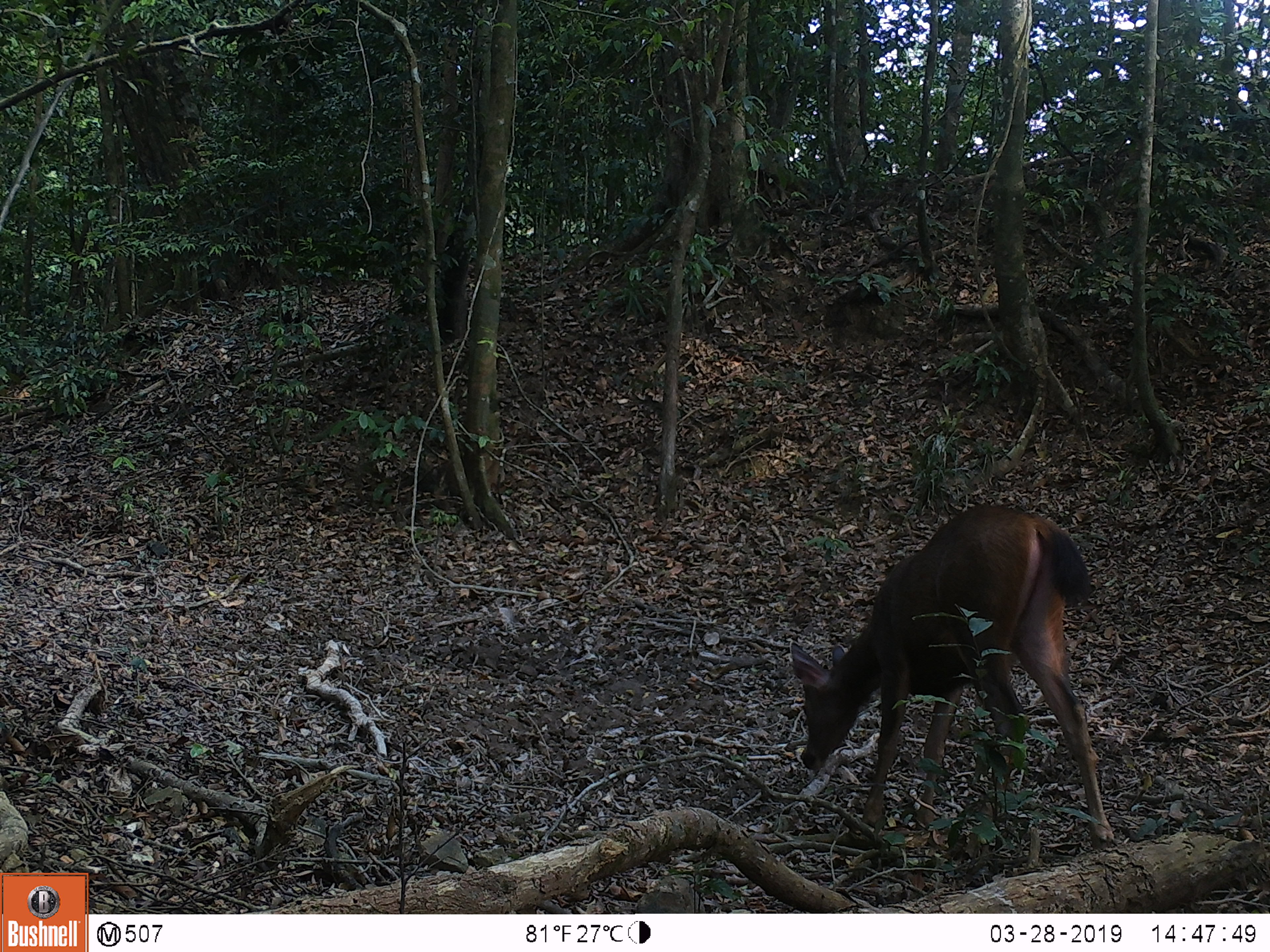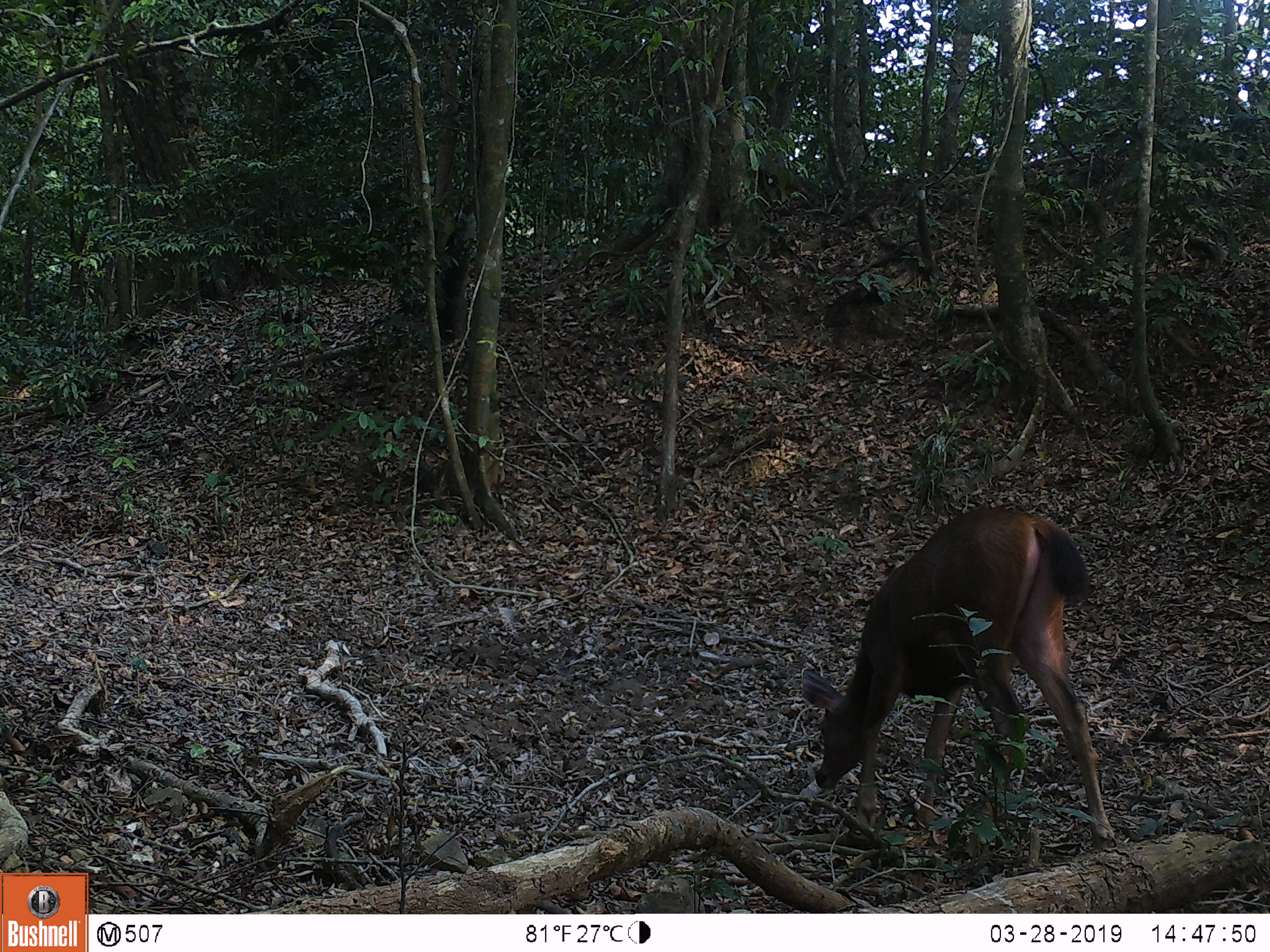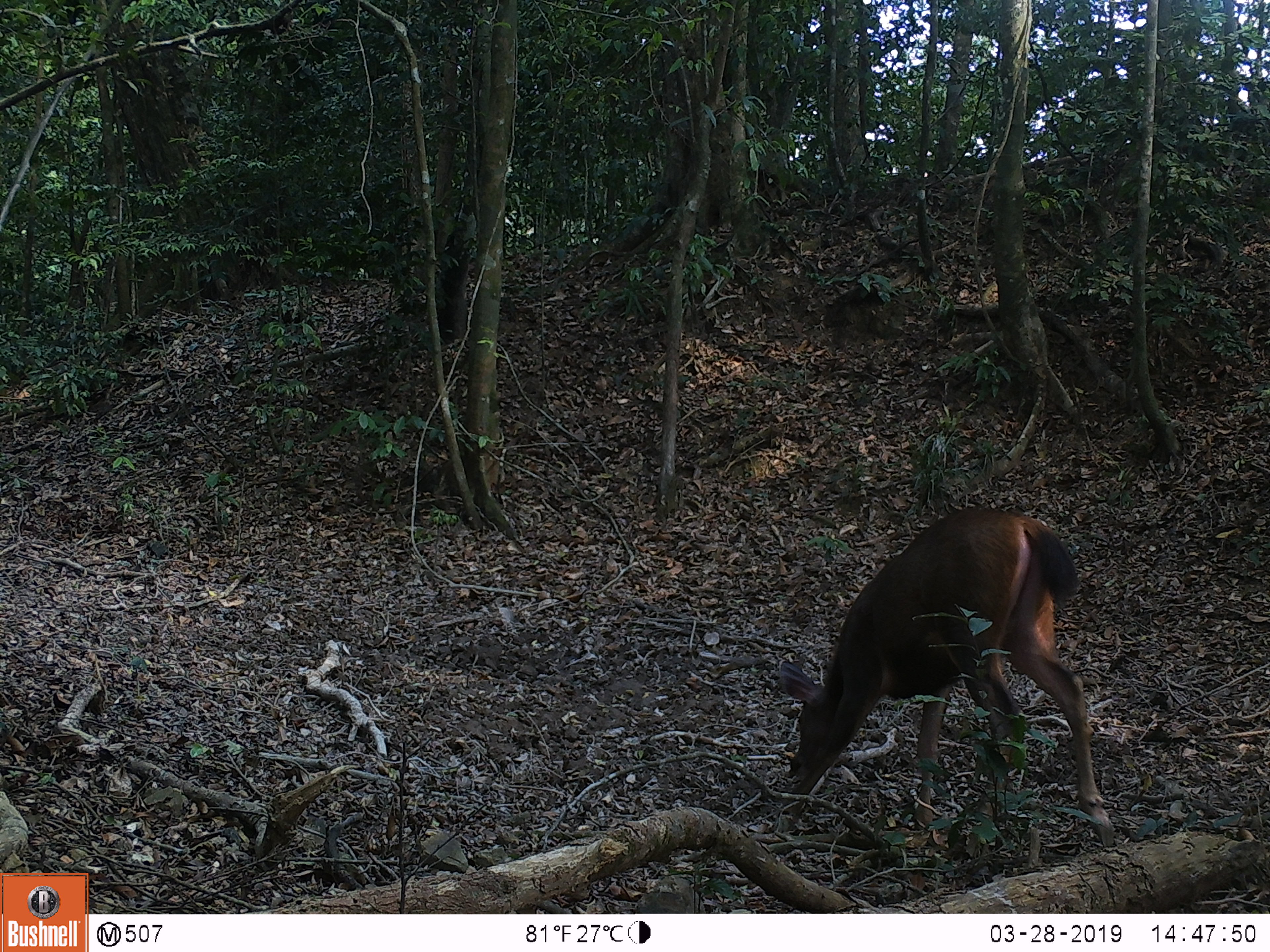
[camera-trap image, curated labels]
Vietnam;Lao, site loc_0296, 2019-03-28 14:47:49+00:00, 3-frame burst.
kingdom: Animalia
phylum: Chordata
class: Mammalia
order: Artiodactyla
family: Cervidae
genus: Rusa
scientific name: Rusa unicolor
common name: sambar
Sambar (Rusa unicolor). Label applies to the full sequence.